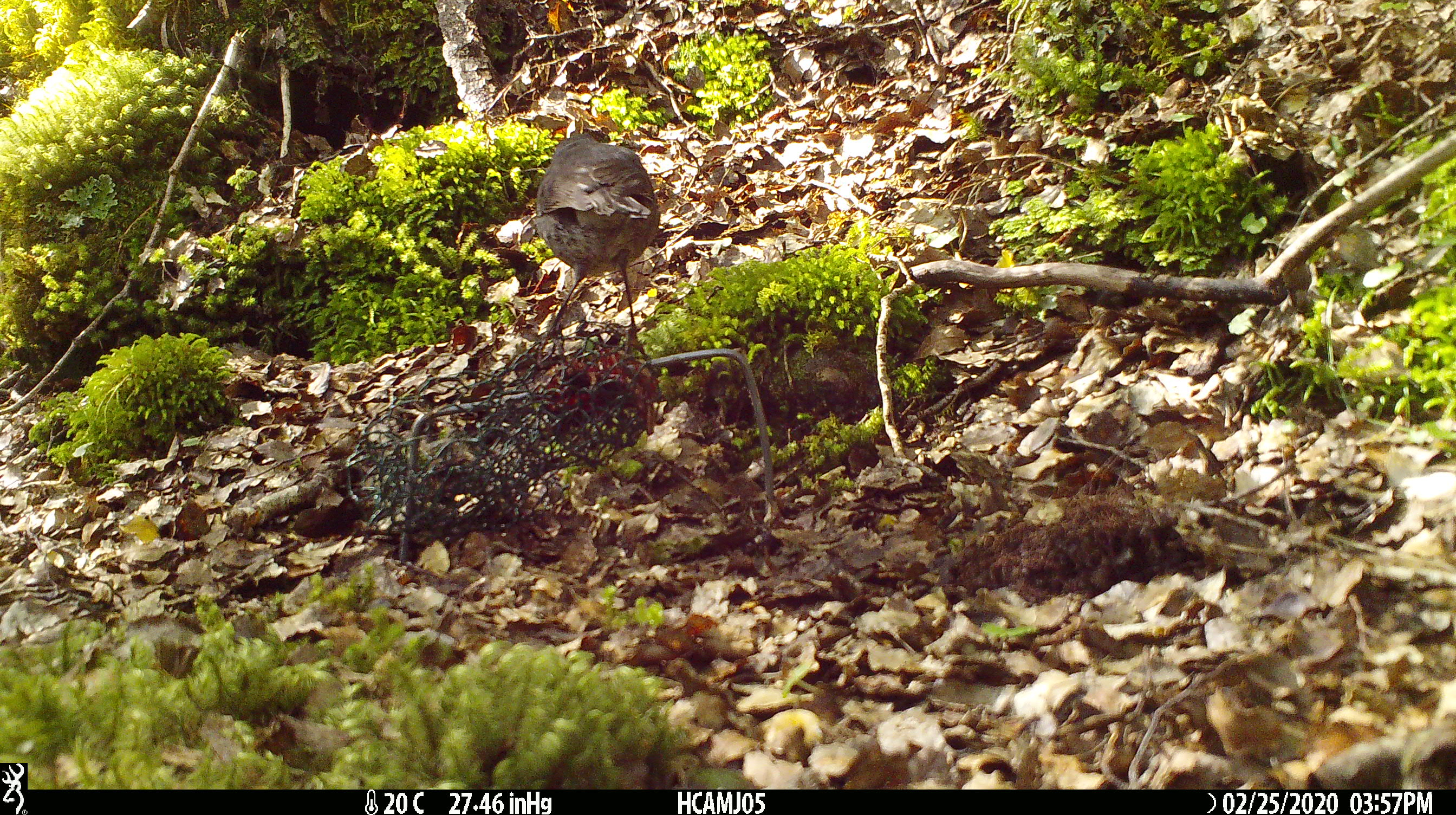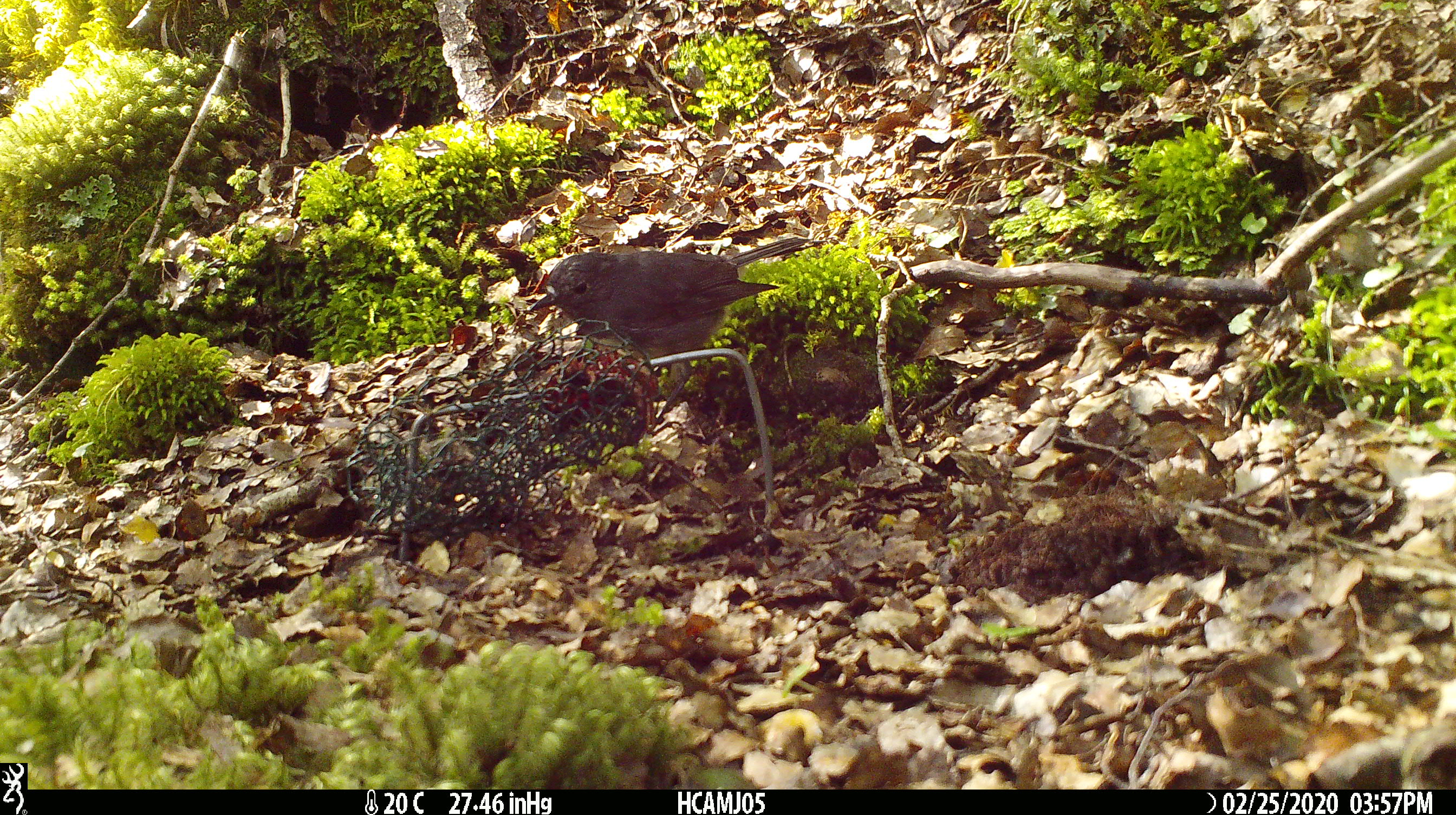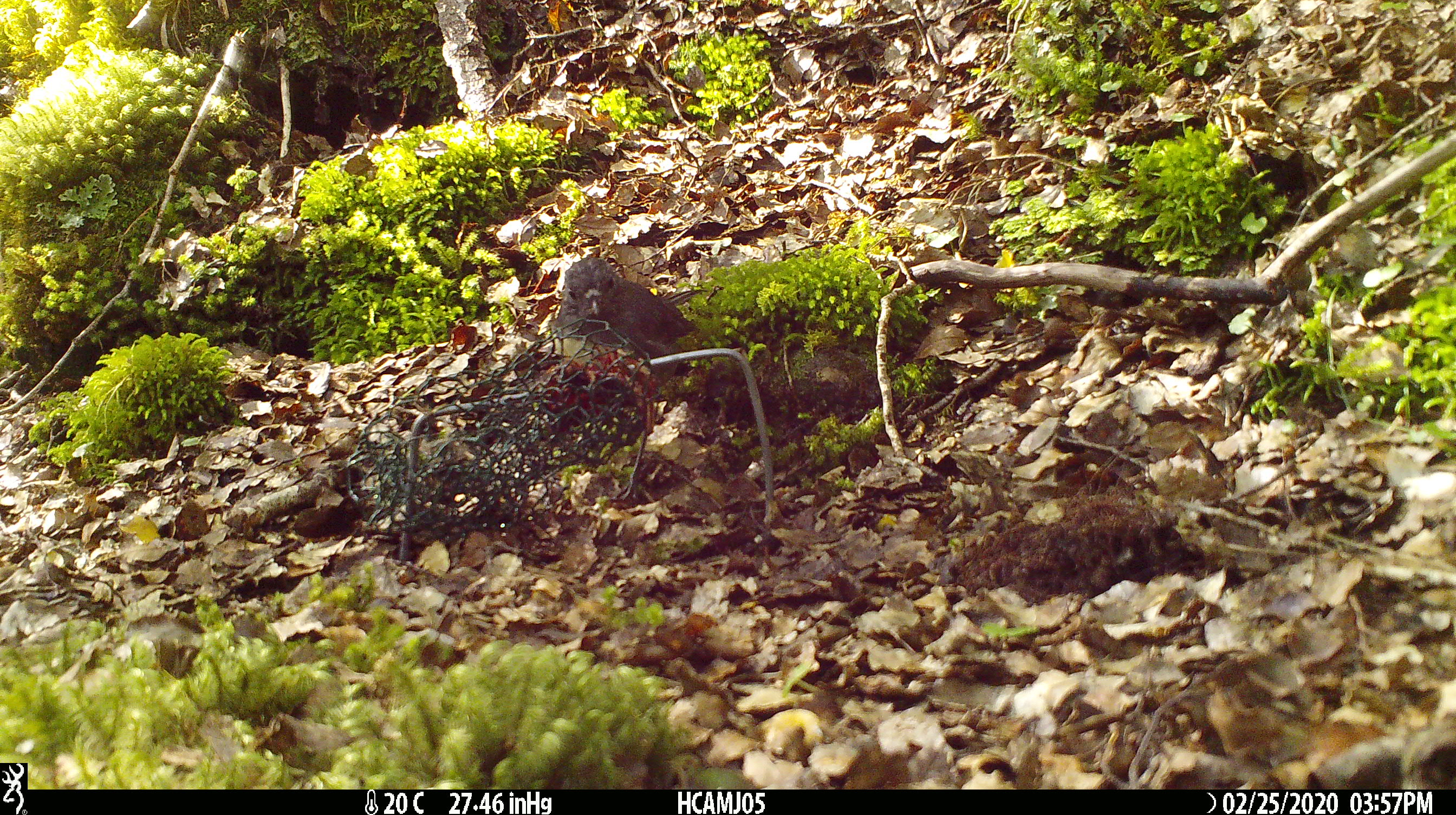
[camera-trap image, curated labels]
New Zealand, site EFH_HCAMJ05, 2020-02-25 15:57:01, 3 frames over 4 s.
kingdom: Animalia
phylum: Chordata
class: Aves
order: Passeriformes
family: Petroicidae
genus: Petroica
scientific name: Petroica australis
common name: new zealand robin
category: robin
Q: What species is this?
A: Robin (new zealand robin) (Petroica australis).